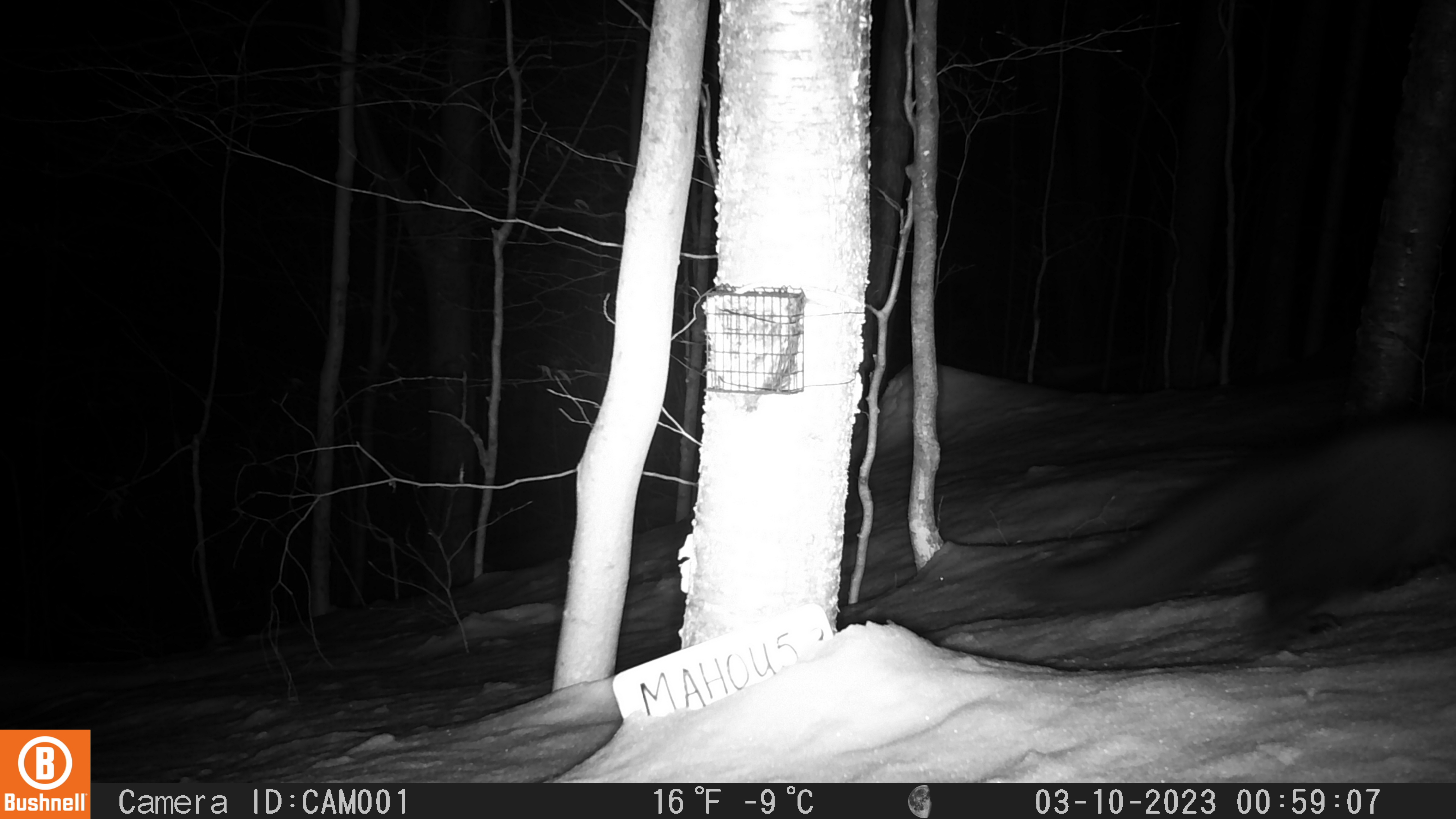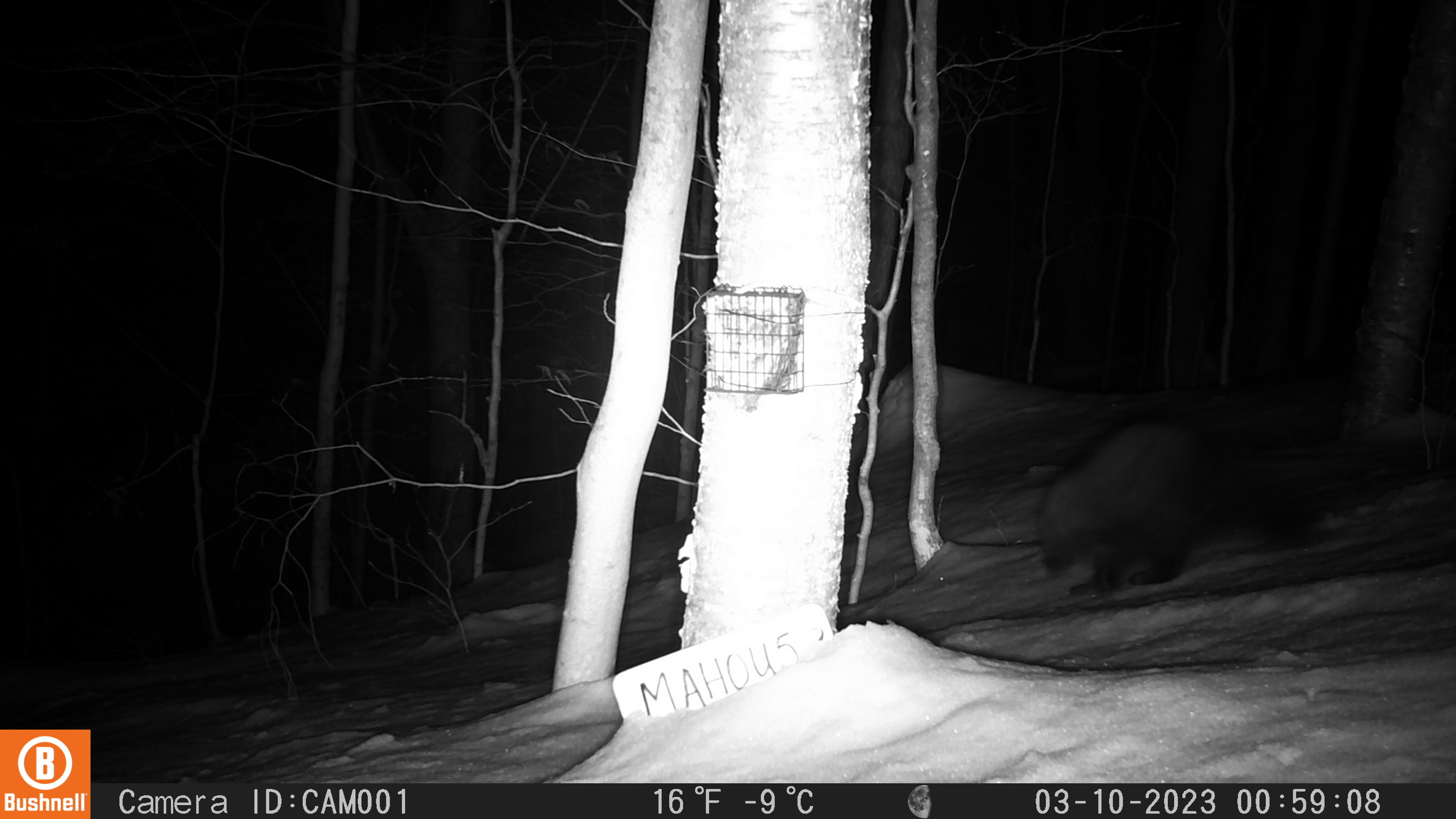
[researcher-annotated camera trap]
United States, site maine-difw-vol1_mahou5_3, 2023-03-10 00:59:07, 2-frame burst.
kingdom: Animalia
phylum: Chordata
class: Mammalia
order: Carnivora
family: Mustelidae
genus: Pekania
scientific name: Pekania pennanti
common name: fisher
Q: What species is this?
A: Fisher (Pekania pennanti).